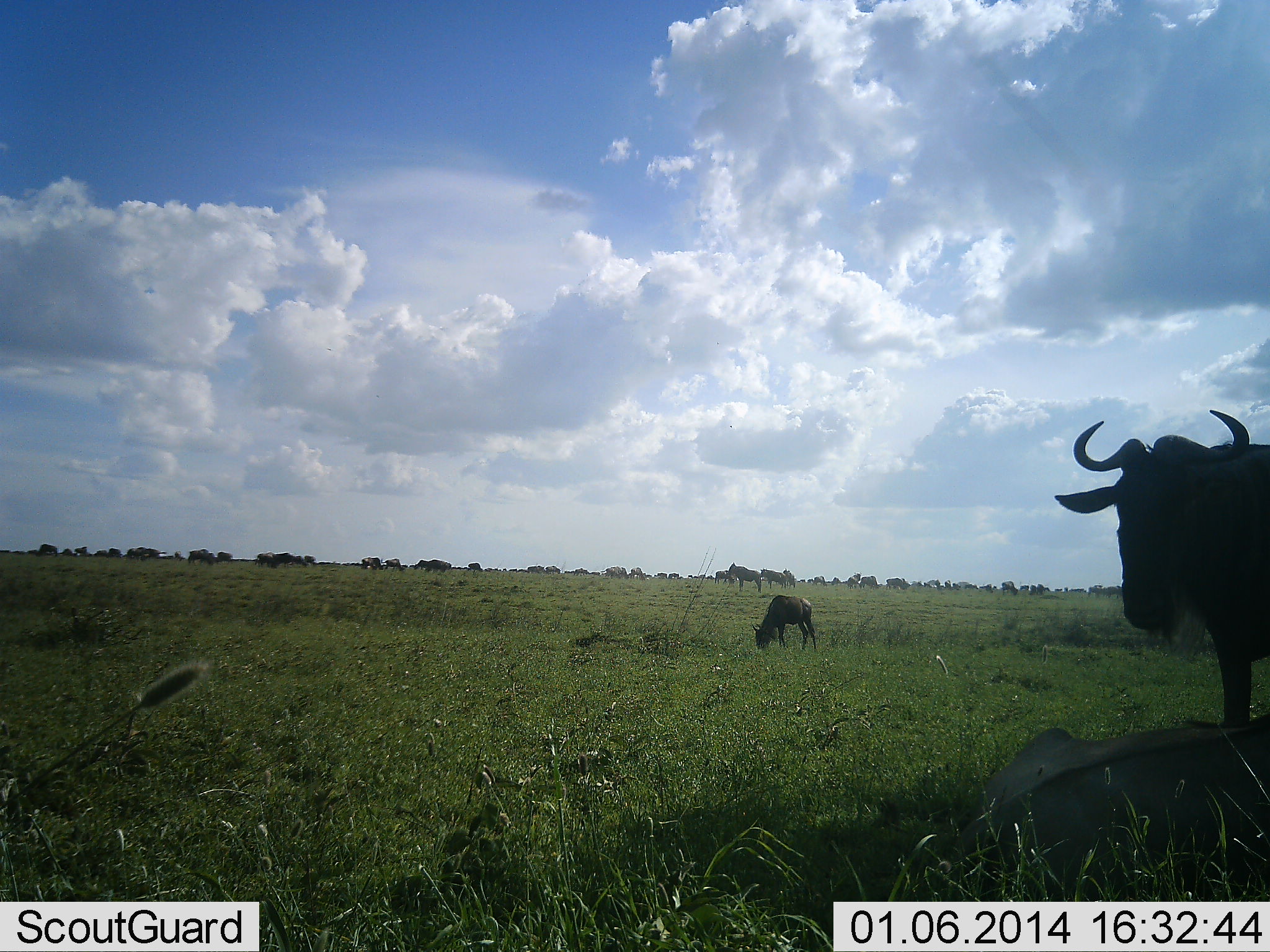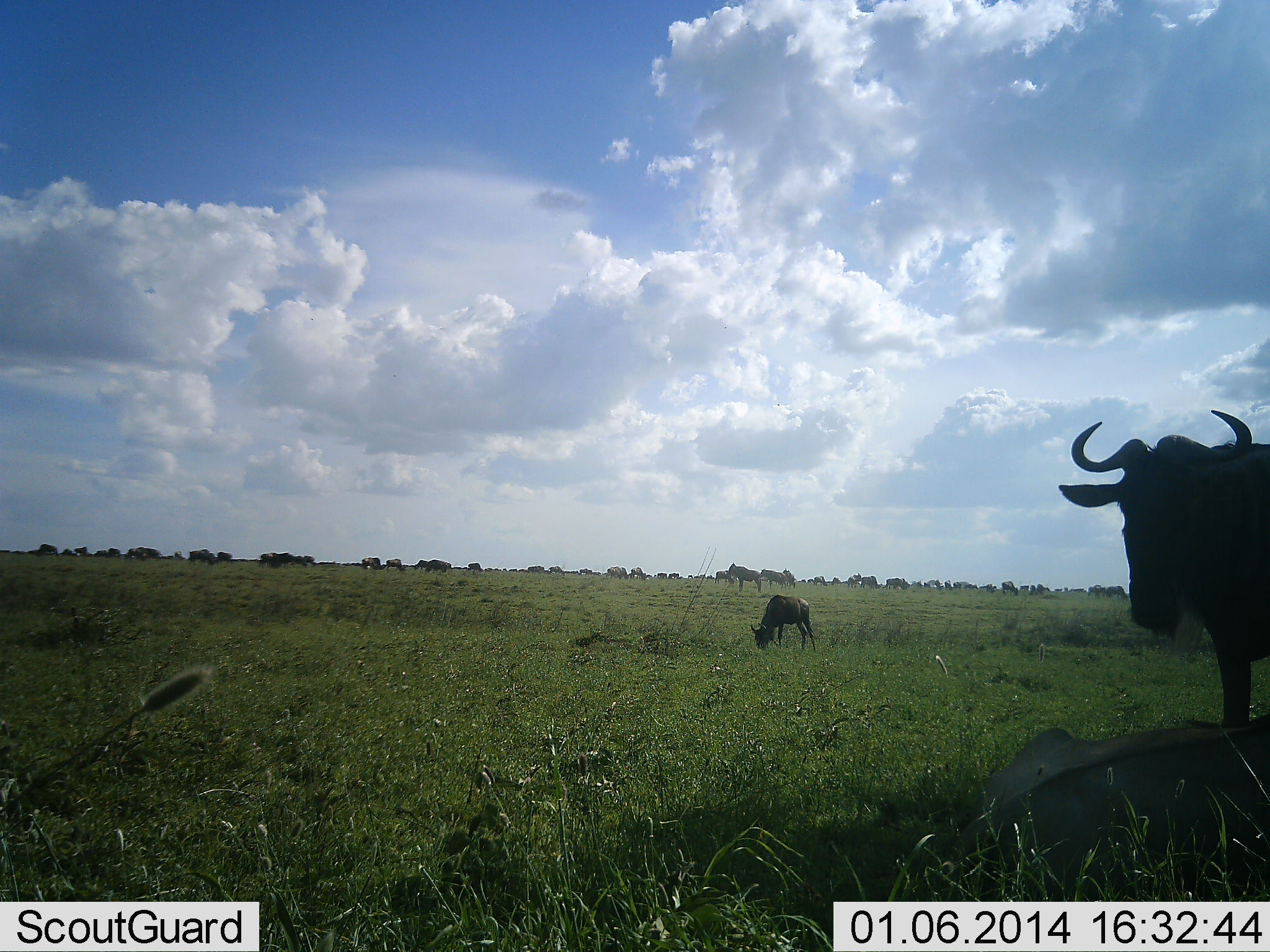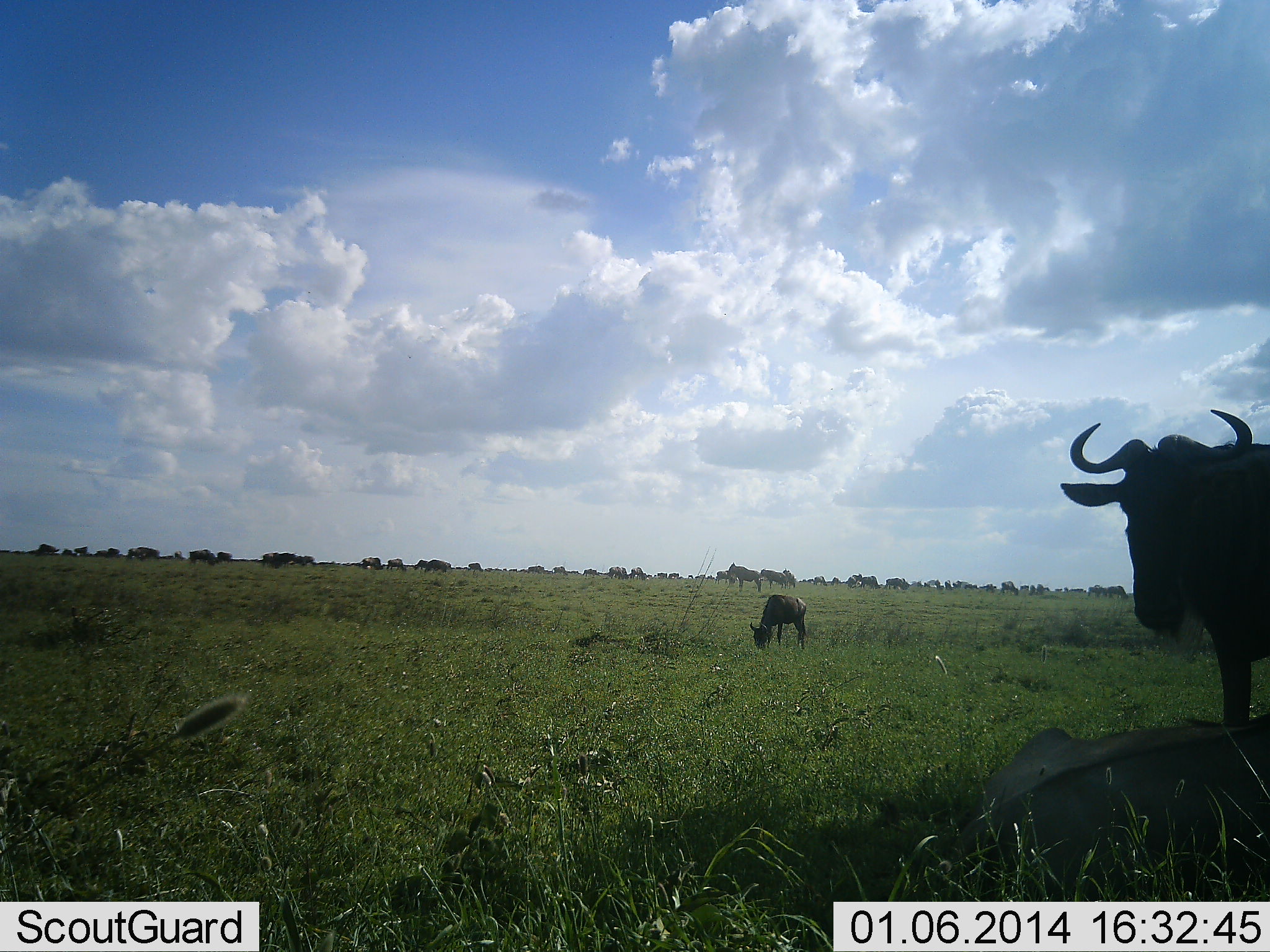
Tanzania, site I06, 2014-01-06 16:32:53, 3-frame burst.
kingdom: Animalia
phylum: Chordata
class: Mammalia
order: Artiodactyla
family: Bovidae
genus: Connochaetes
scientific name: Connochaetes taurinus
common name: blue wildebeest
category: wildebeest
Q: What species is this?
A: Wildebeest (blue wildebeest) (Connochaetes taurinus).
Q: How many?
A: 11-50.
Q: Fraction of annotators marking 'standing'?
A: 90%.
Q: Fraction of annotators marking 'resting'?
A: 50%.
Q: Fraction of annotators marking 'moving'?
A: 50%.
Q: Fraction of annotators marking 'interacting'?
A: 0%.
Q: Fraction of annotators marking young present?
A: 0%.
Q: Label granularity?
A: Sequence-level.